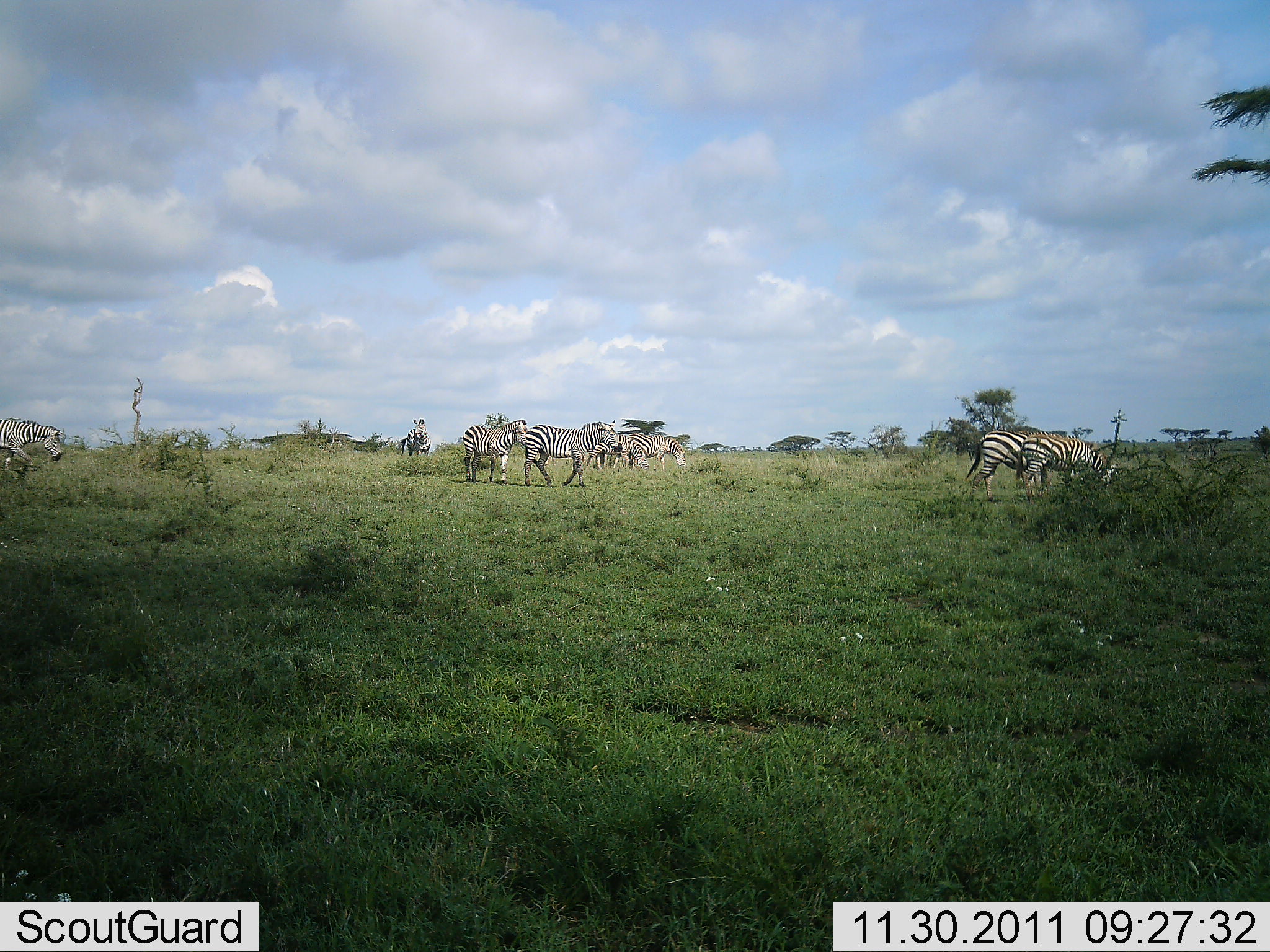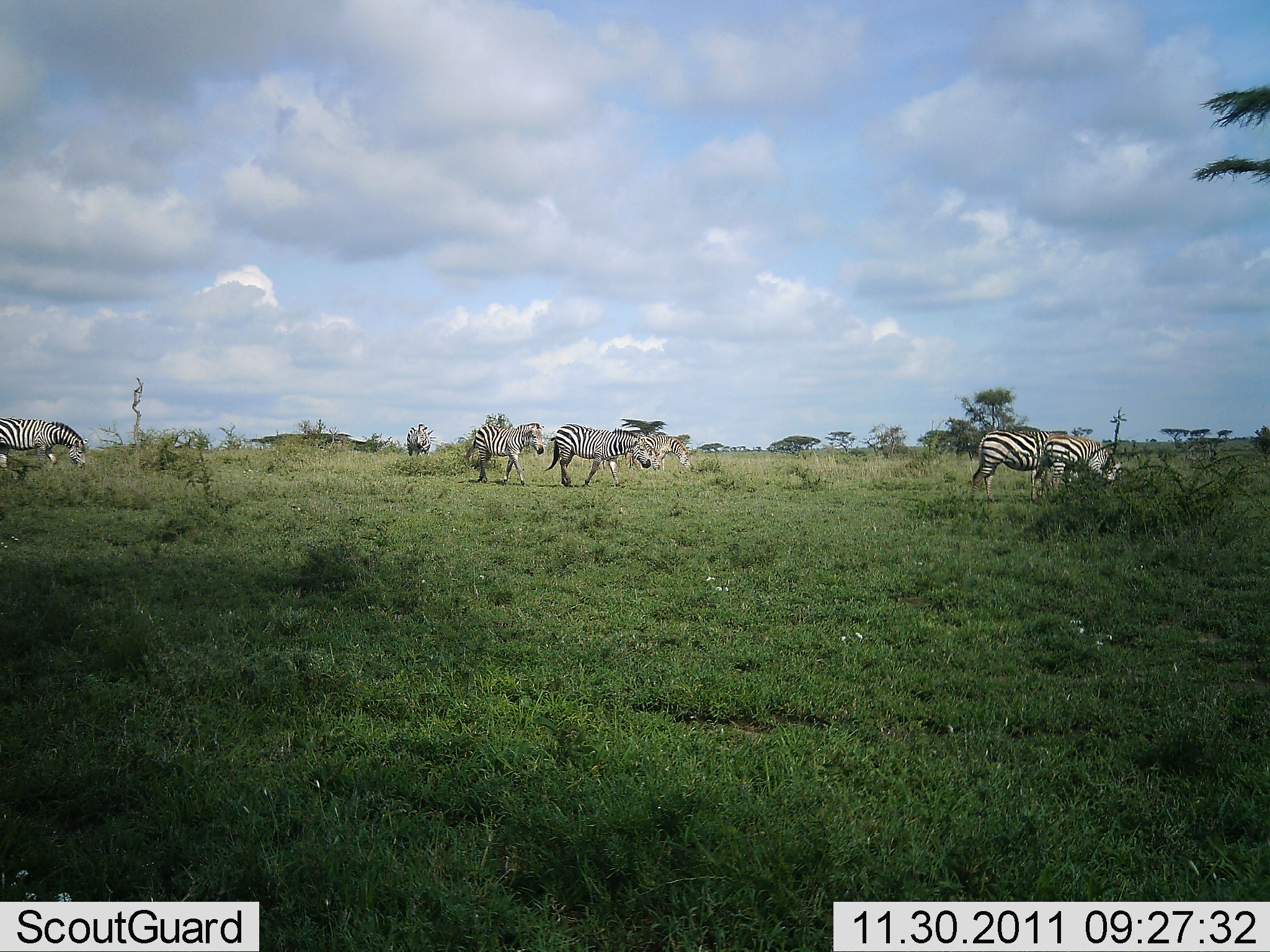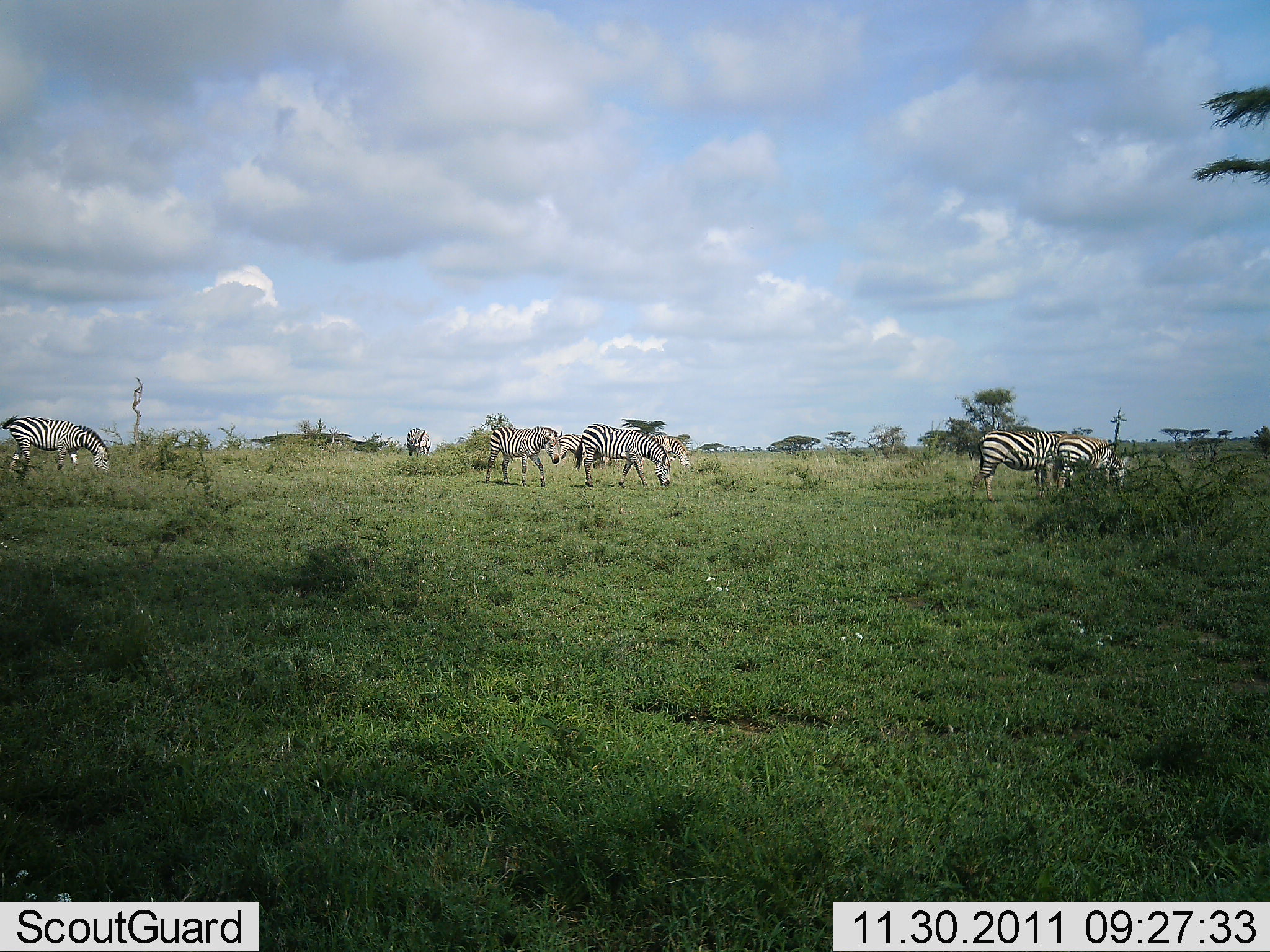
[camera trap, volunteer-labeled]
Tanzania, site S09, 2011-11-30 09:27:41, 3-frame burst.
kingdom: Animalia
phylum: Chordata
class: Mammalia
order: Perissodactyla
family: Equidae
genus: Equus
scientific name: Equus quagga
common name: plains zebra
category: zebra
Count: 8.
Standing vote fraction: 21%.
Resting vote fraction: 0%.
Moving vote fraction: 57%.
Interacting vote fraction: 0%.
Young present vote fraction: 0%.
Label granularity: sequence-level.